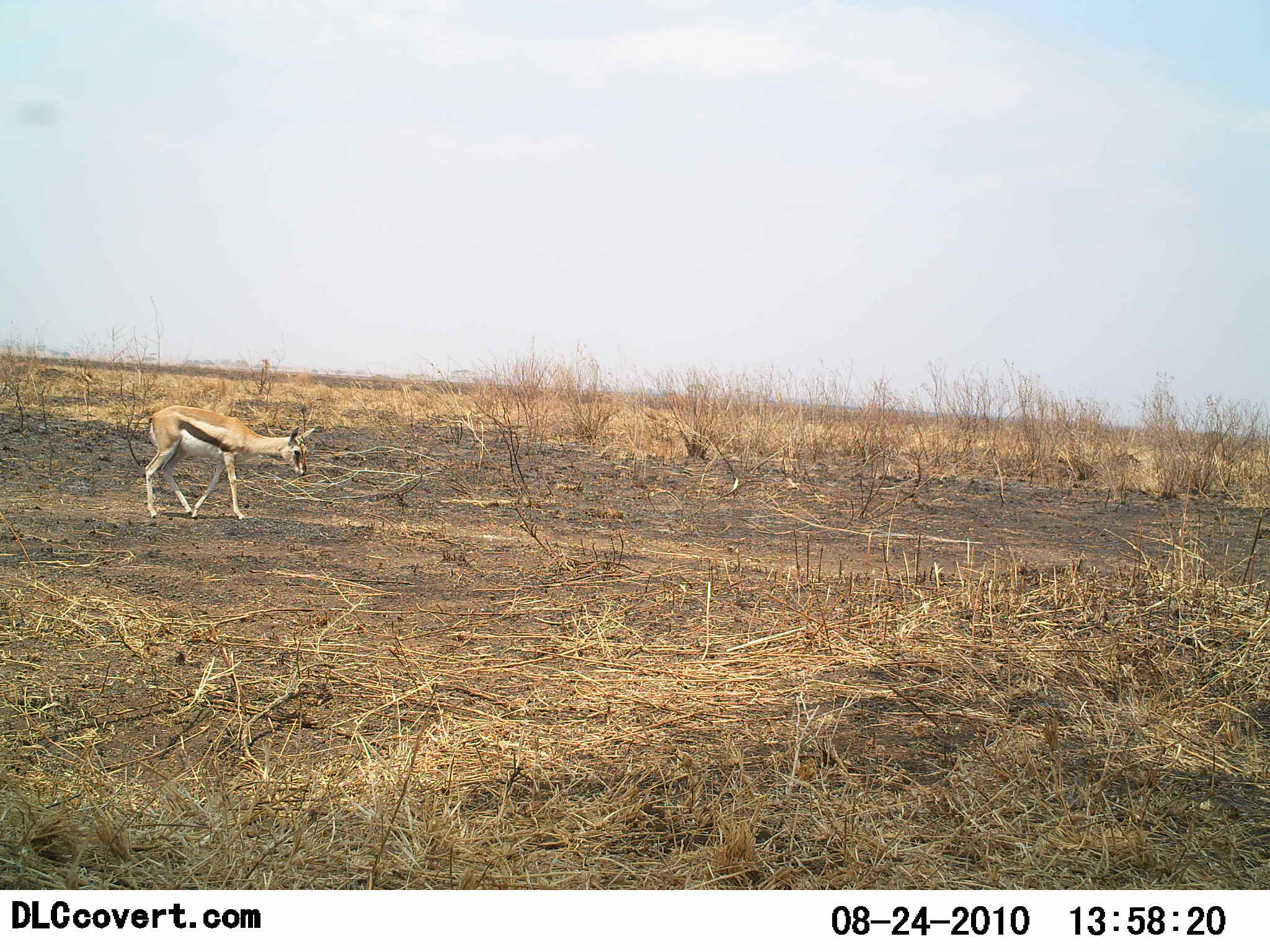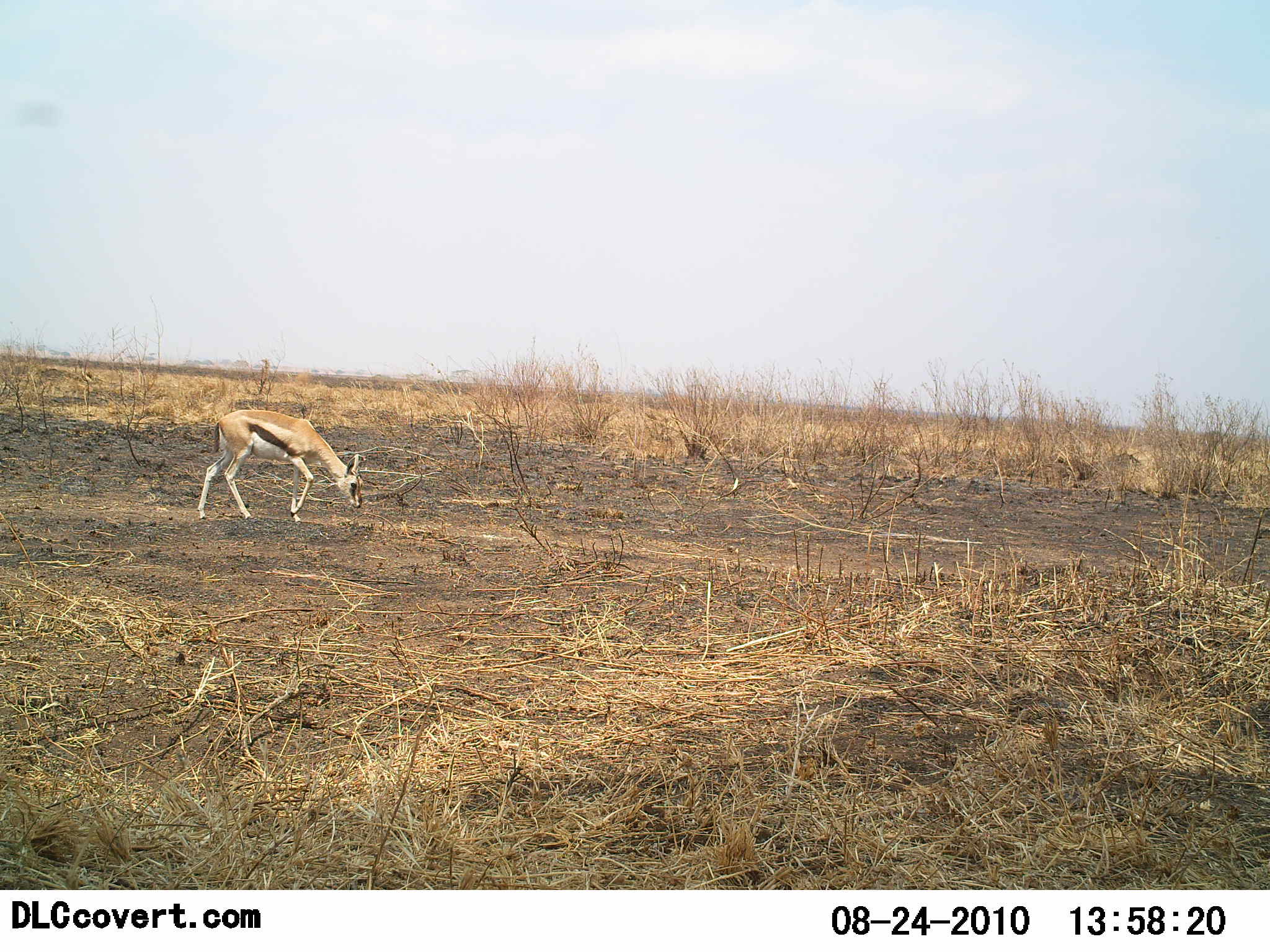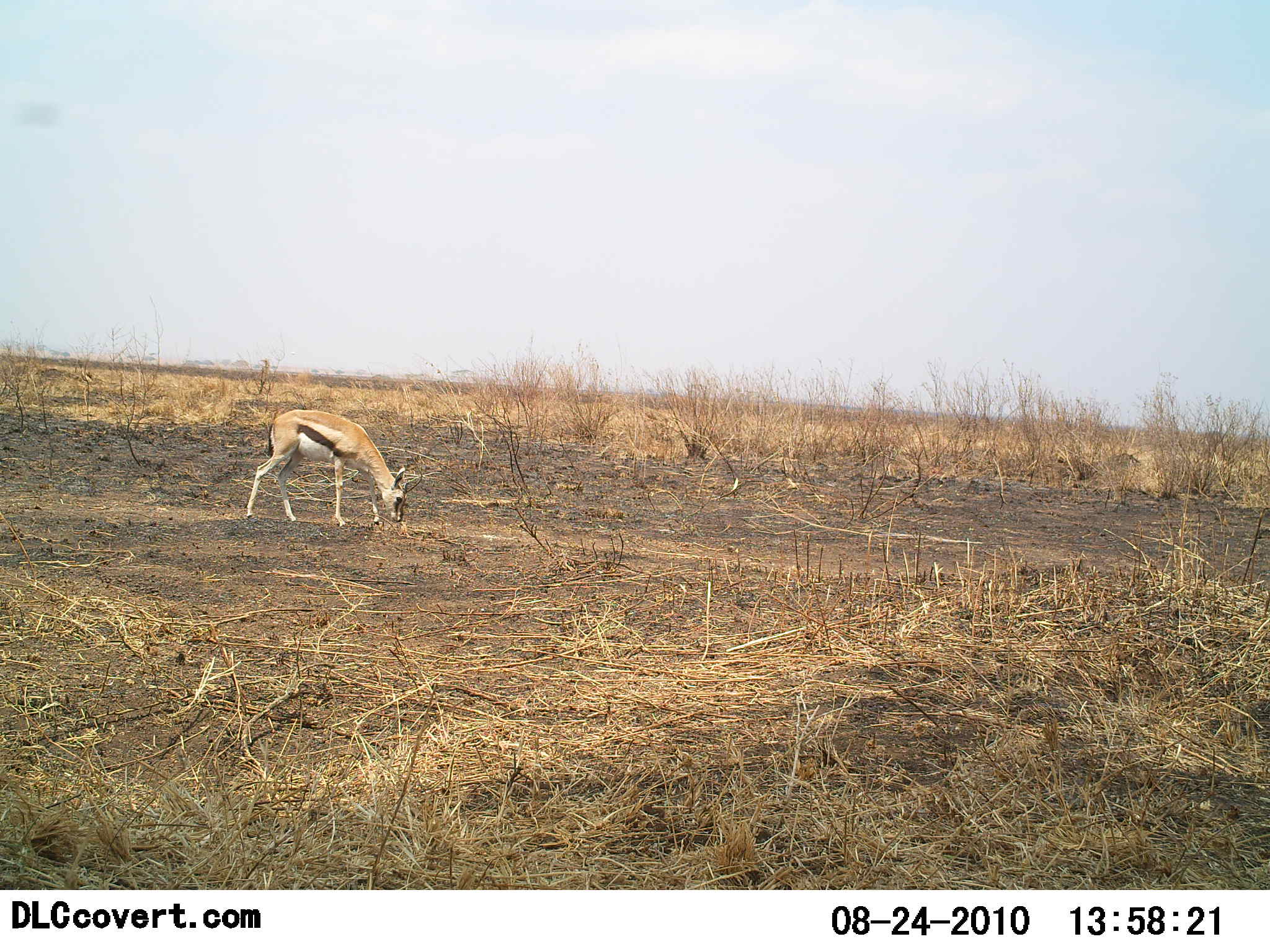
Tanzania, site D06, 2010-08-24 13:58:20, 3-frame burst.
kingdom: Animalia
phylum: Chordata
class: Mammalia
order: Artiodactyla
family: Bovidae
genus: Eudorcas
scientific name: Eudorcas thomsonii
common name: thomson's gazelle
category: gazellethomsons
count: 1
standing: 7%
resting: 0%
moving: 57%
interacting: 0%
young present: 0%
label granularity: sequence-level